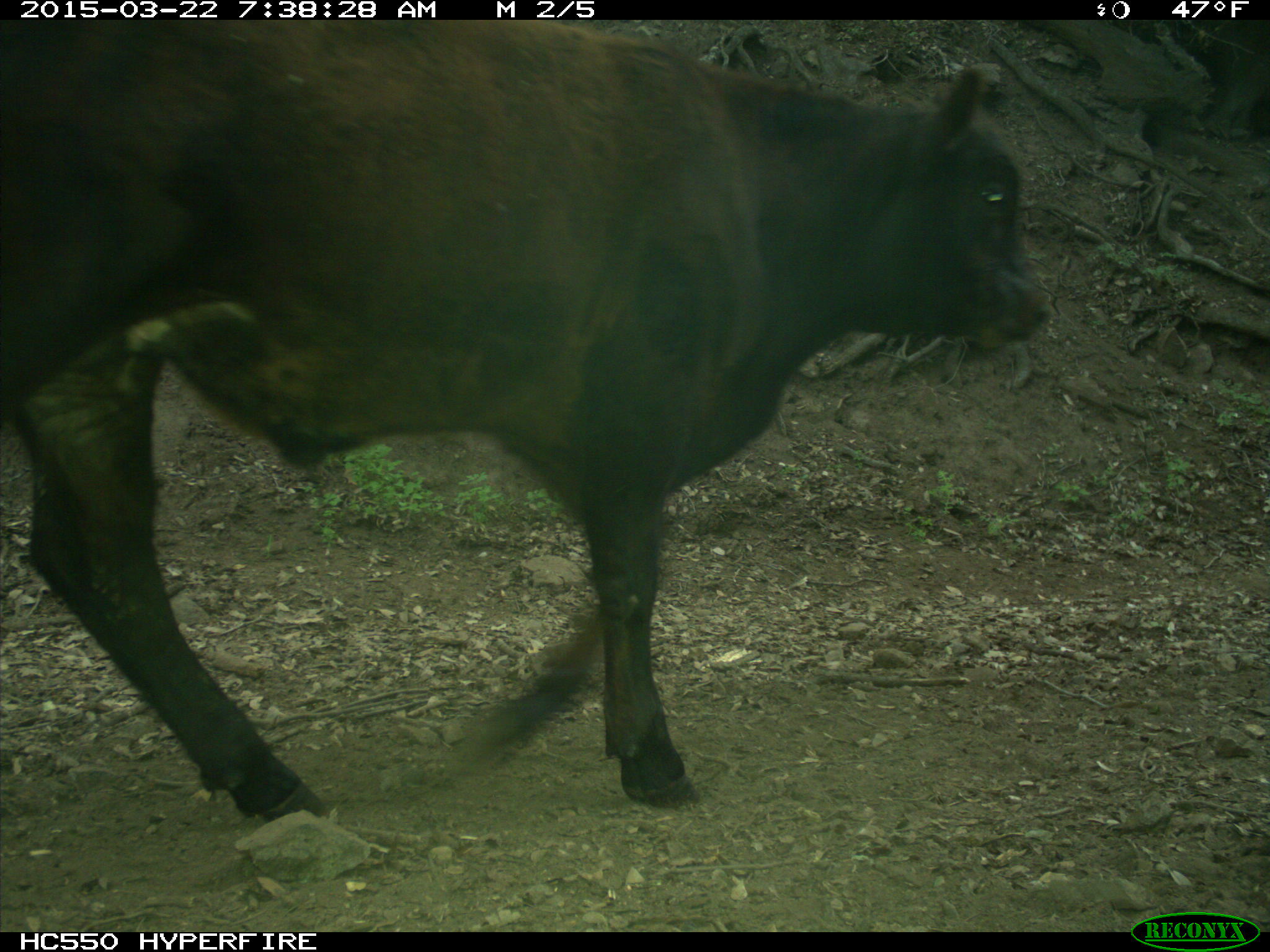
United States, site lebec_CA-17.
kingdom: Animalia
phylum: Chordata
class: Mammalia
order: Artiodactyla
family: Bovidae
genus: Bos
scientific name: Bos taurus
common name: domestic cow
Bos taurus (domestic cow).